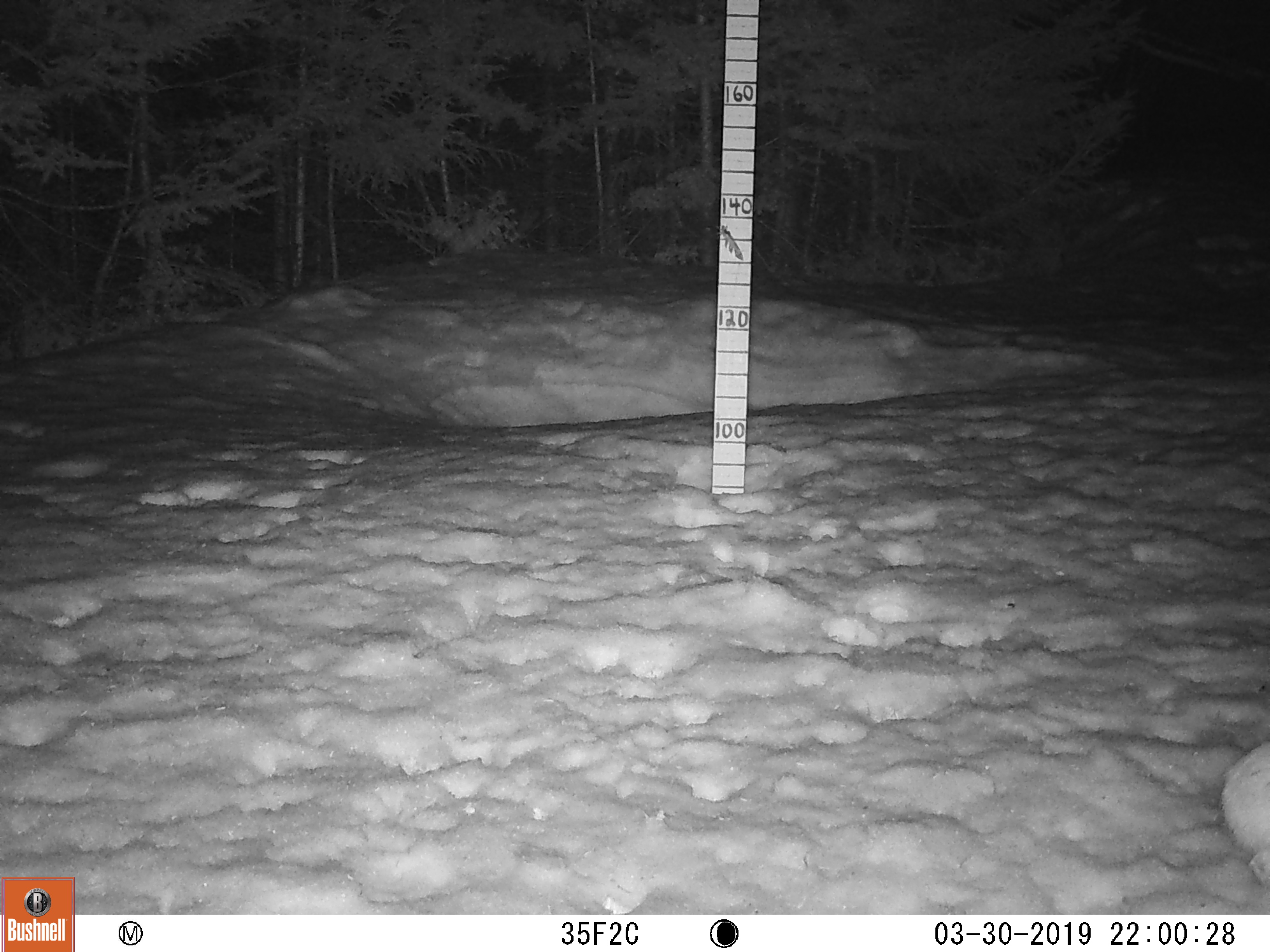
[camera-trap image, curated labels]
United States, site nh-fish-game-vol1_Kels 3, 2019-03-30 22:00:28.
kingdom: Animalia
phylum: Chordata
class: Mammalia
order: Lagomorpha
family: Leporidae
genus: Lepus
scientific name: Lepus americanus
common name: snowshoe hare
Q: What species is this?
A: Snowshoe hare (Lepus americanus).